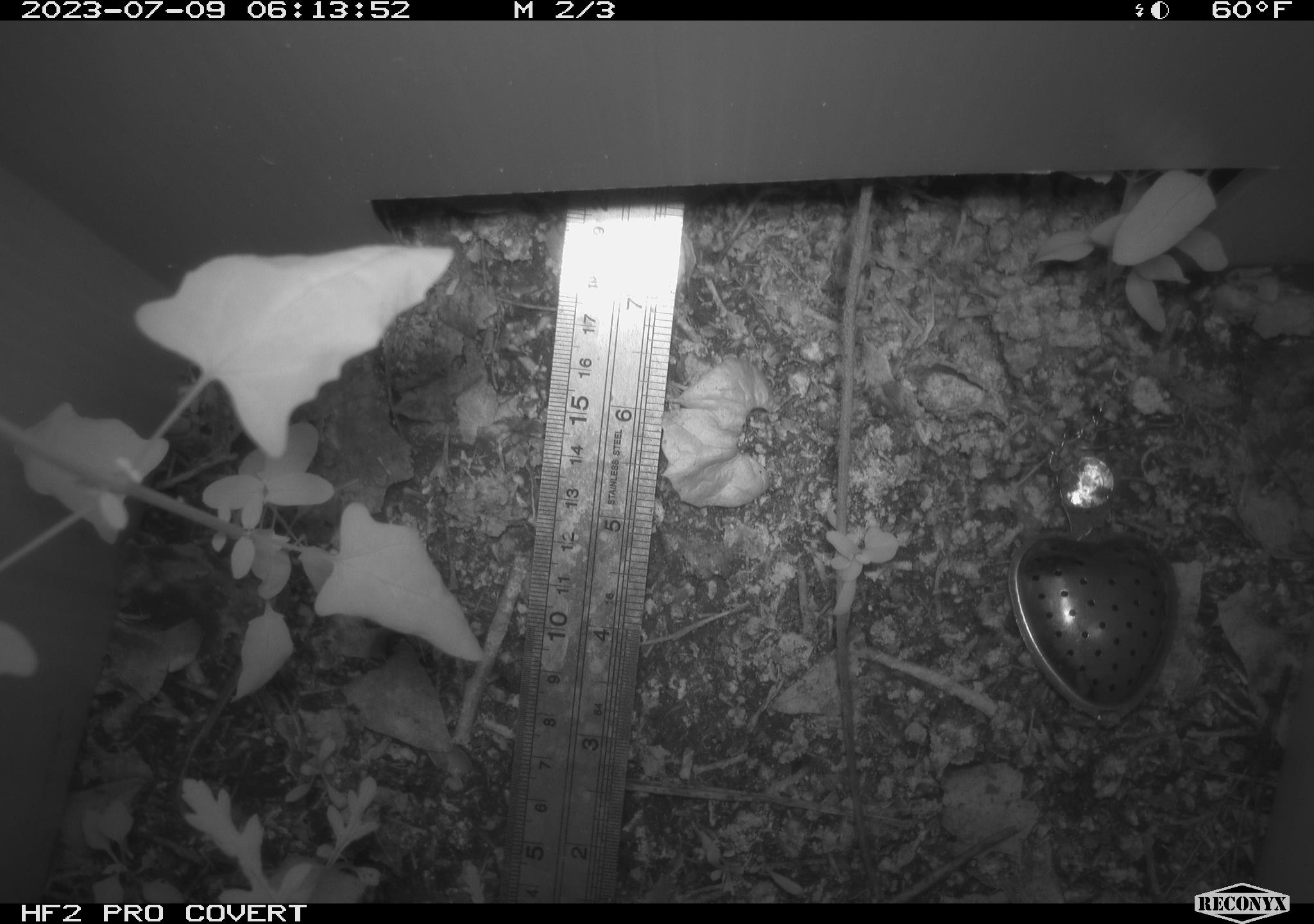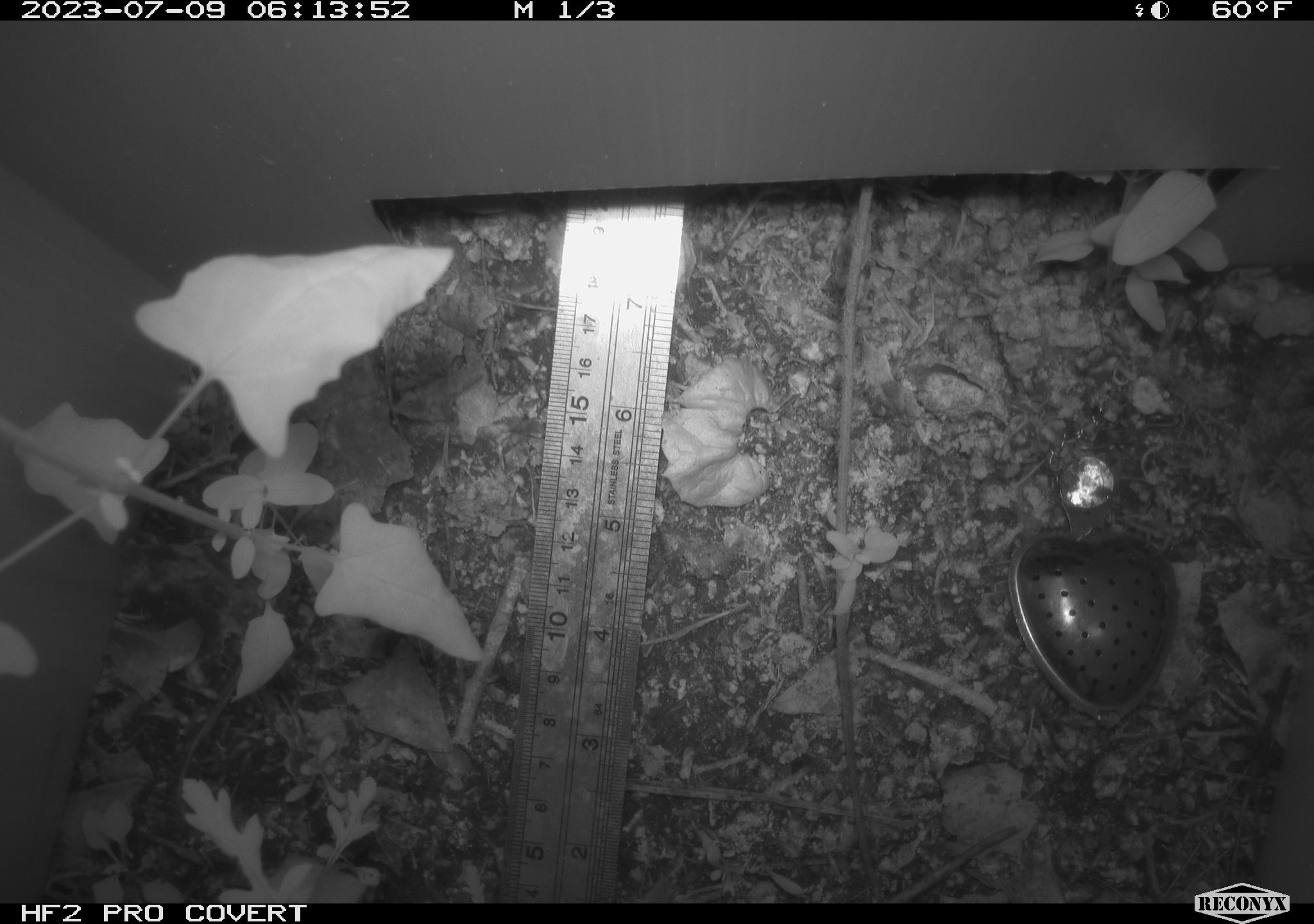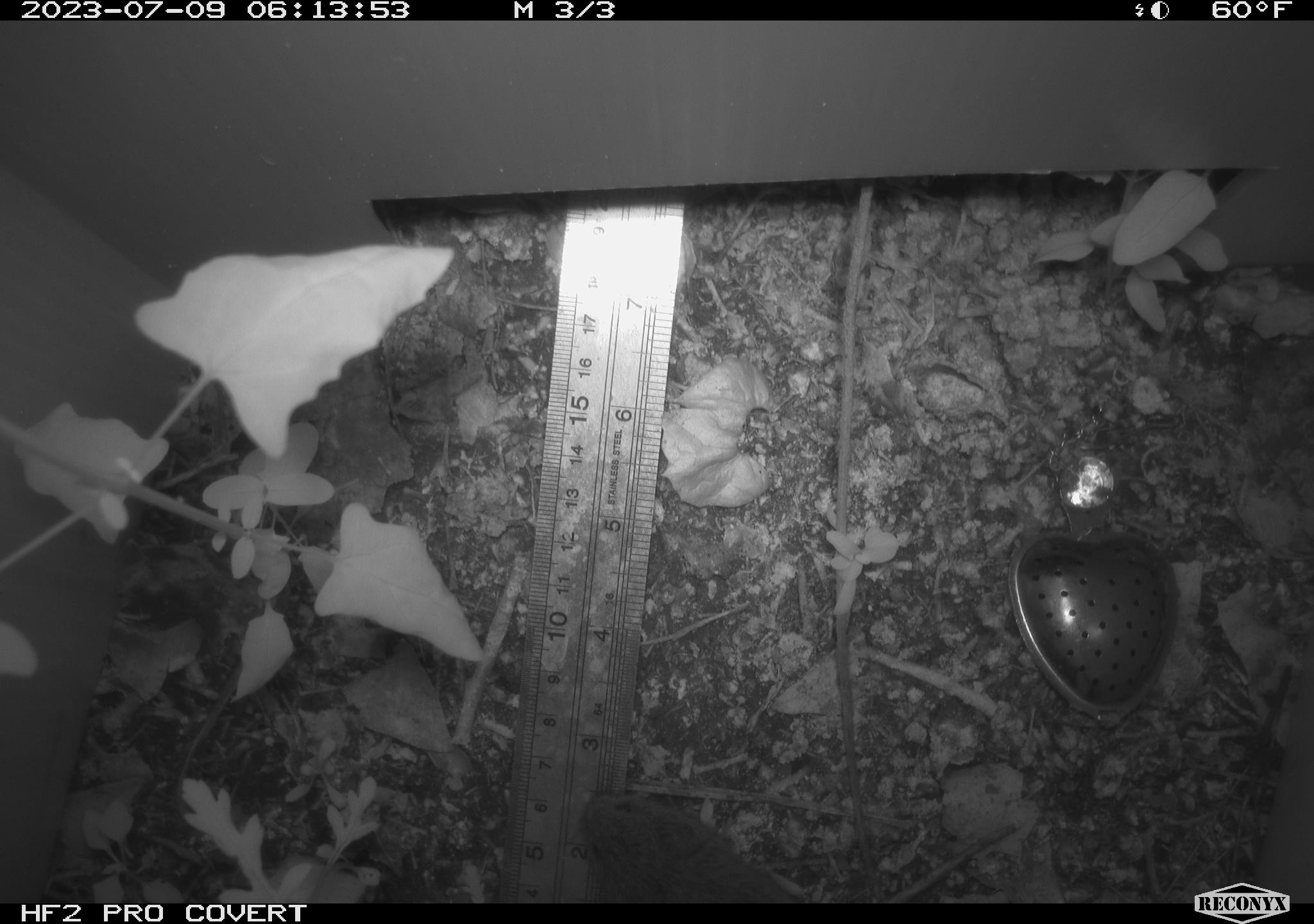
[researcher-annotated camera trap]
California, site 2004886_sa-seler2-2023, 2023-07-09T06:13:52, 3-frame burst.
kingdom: Animalia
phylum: Chordata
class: Mammalia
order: Rodentia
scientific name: Rodentia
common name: mouse species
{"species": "mouse species (Rodentia)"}